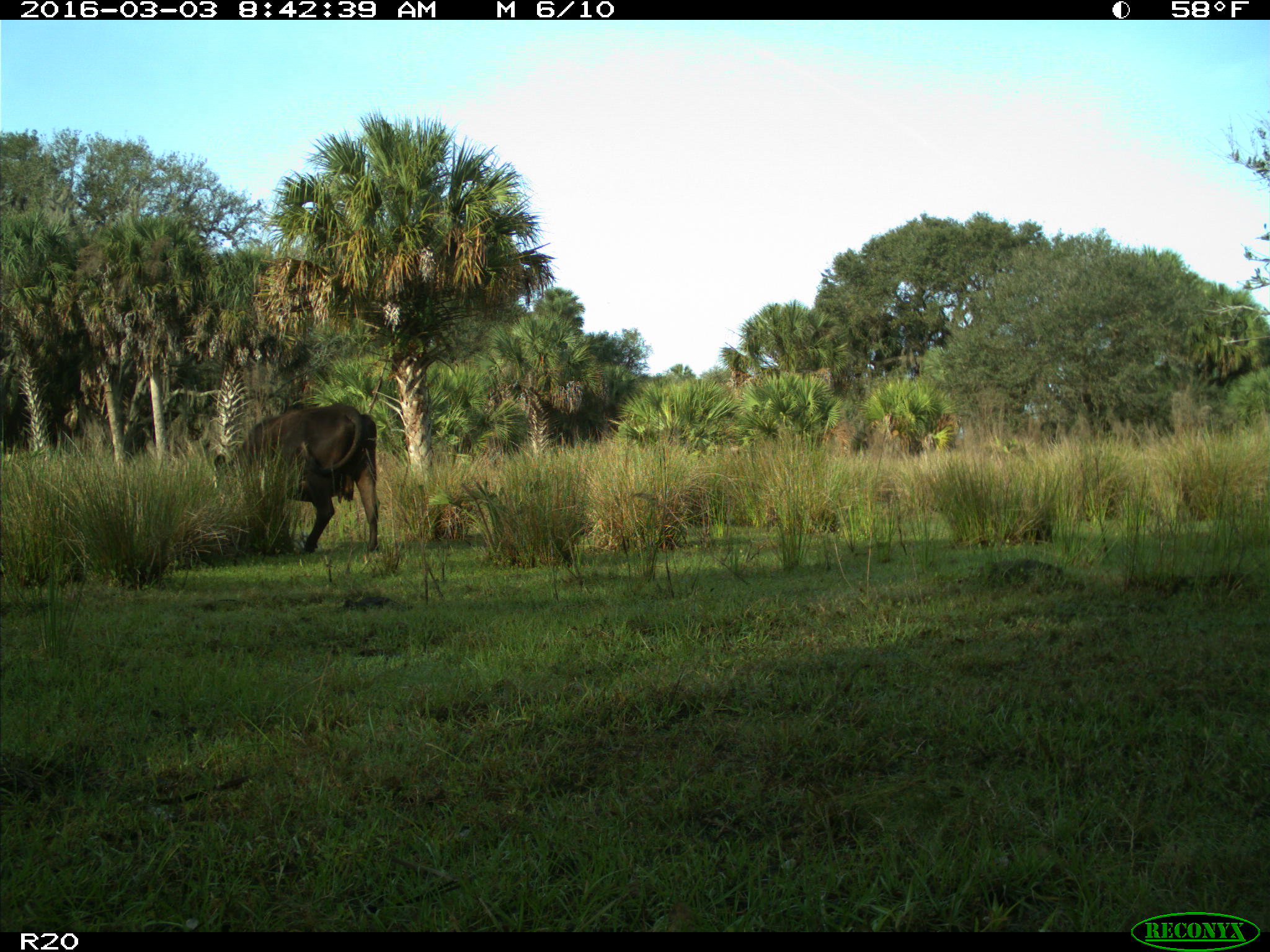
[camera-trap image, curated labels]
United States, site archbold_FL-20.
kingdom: Animalia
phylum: Chordata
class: Mammalia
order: Artiodactyla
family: Bovidae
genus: Bos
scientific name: Bos taurus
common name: domestic cow